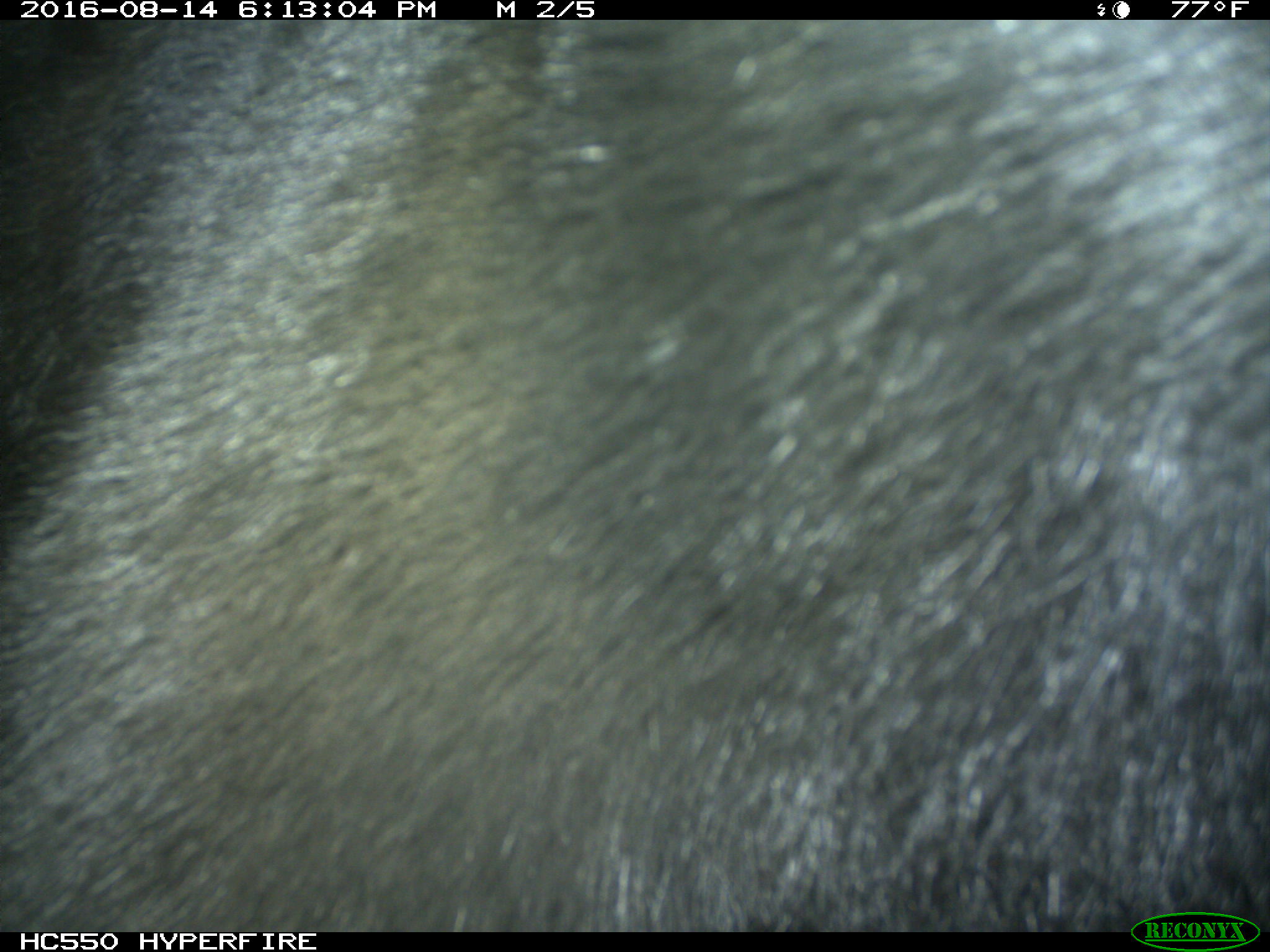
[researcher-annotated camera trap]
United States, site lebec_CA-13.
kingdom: Animalia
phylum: Chordata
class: Mammalia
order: Carnivora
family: Ursidae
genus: Ursus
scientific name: Ursus americanus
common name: american black bear